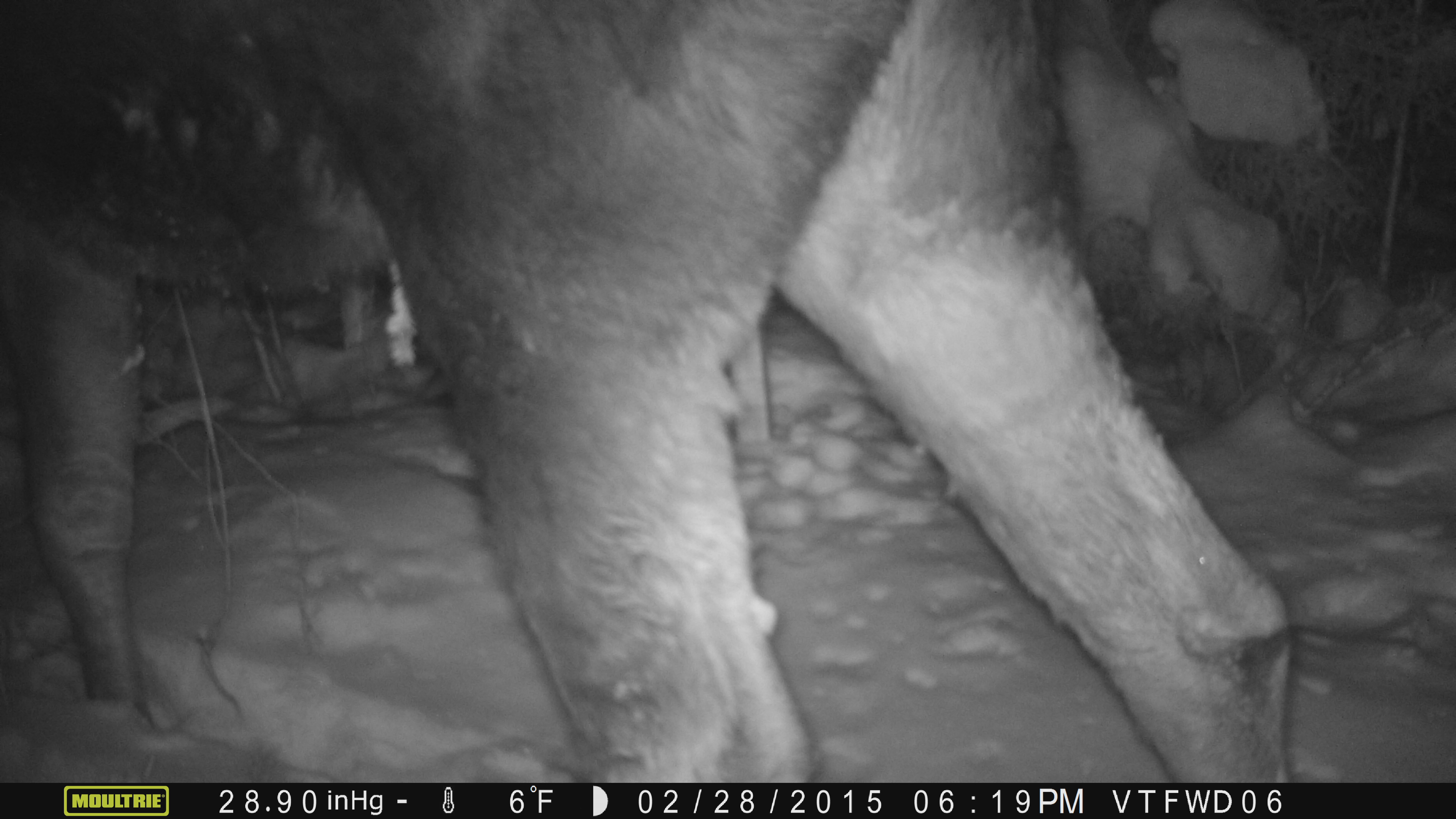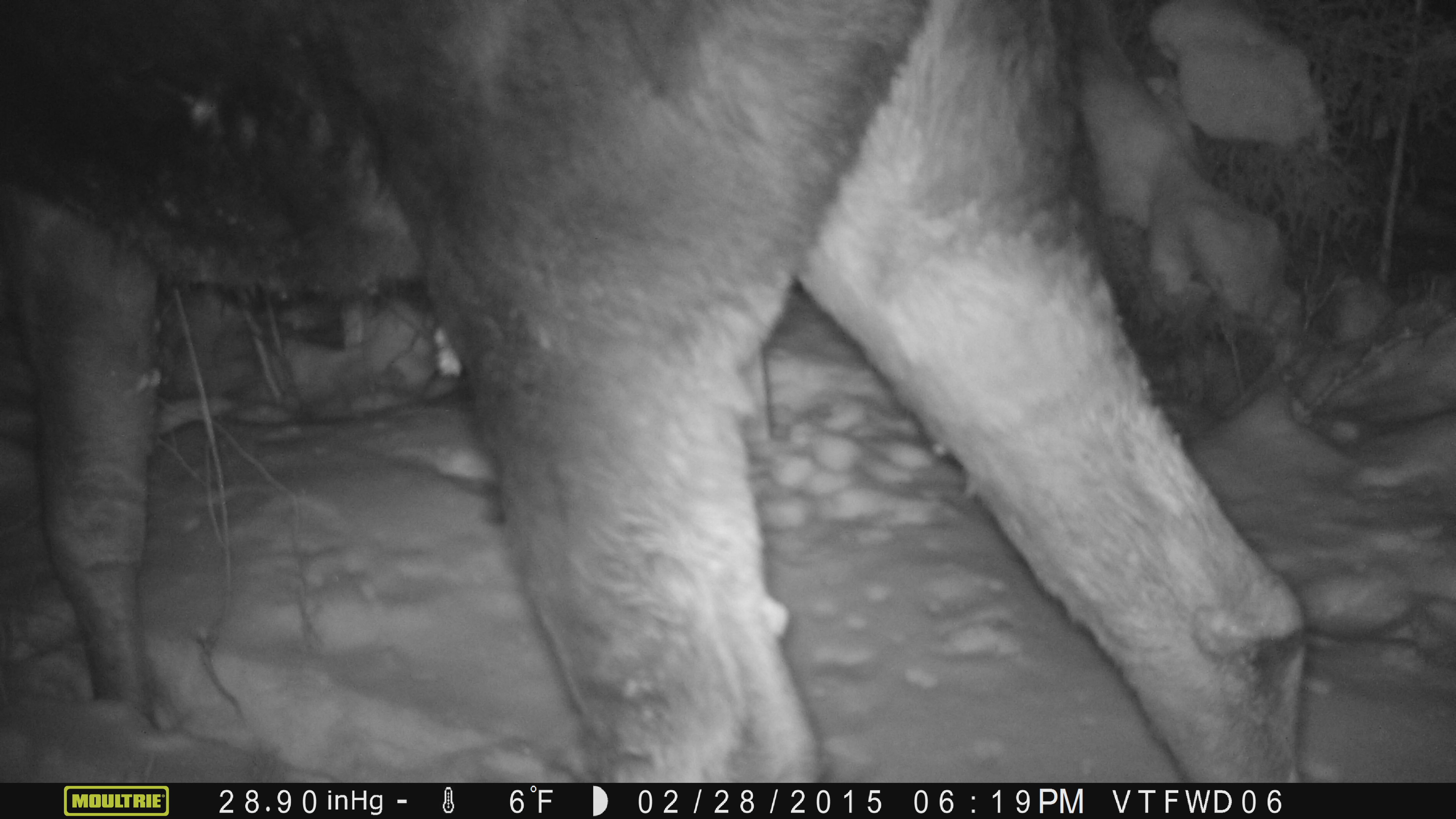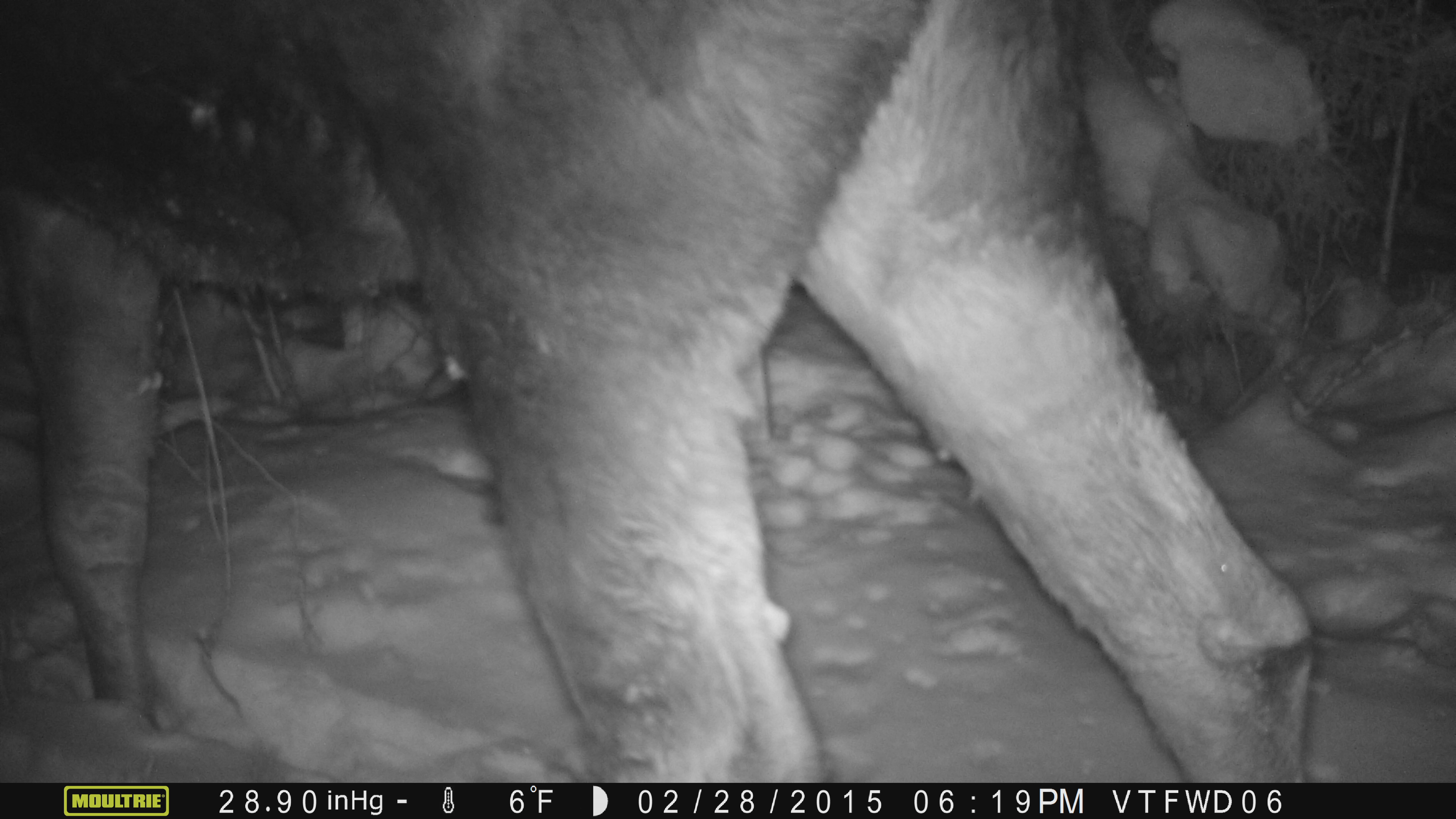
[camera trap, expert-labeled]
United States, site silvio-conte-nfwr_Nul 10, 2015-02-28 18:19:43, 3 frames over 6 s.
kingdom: Animalia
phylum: Chordata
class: Mammalia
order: Artiodactyla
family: Cervidae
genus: Alces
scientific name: Alces alces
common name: moose